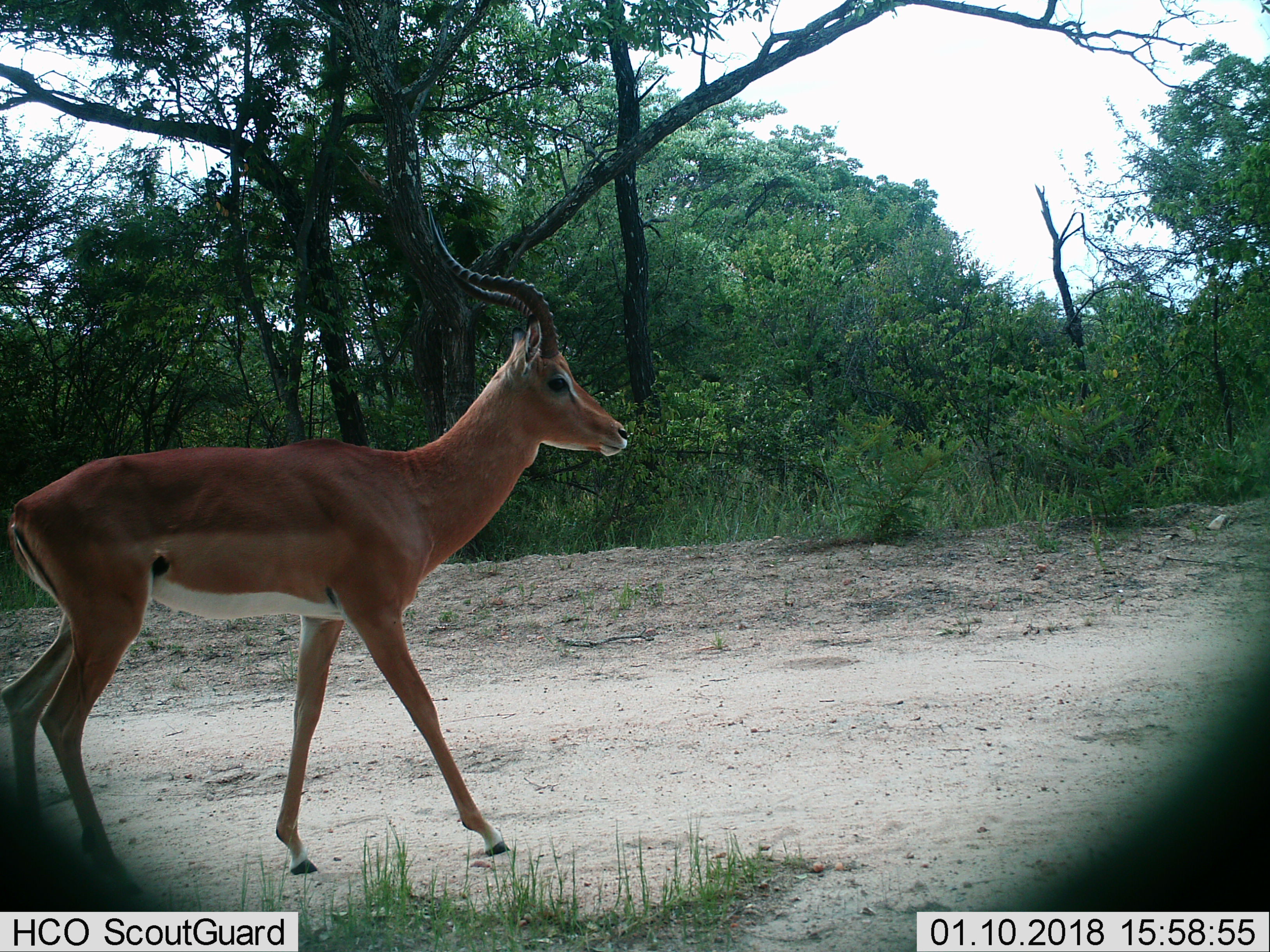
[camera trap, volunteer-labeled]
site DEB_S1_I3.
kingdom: Animalia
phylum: Chordata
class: Mammalia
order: Artiodactyla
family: Bovidae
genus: Aepyceros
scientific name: Aepyceros melampus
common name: impala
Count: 1.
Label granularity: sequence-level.